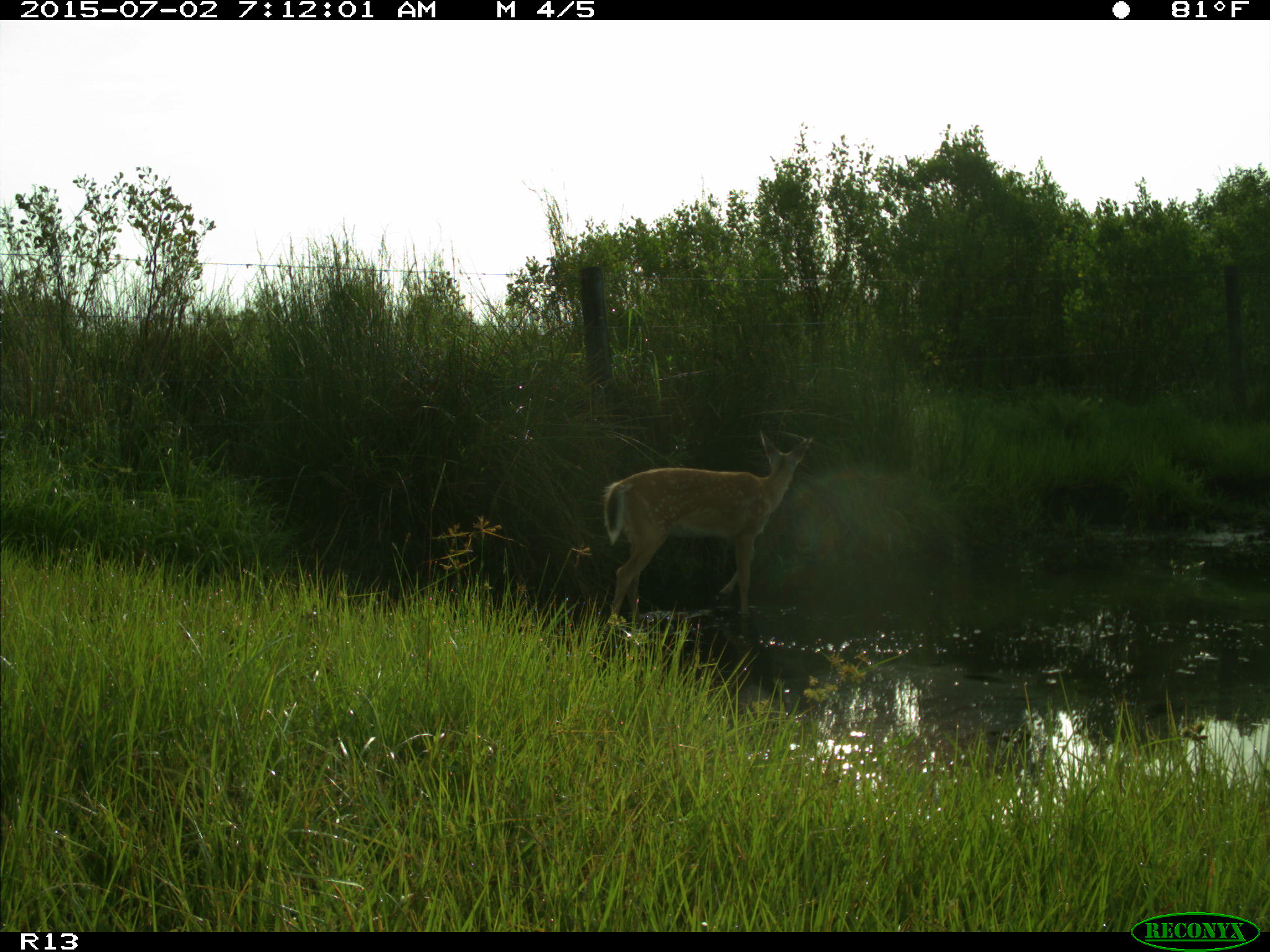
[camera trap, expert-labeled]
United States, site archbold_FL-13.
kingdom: Animalia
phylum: Chordata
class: Mammalia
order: Artiodactyla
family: Cervidae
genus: Odocoileus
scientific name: Odocoileus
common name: deer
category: unidentified deer